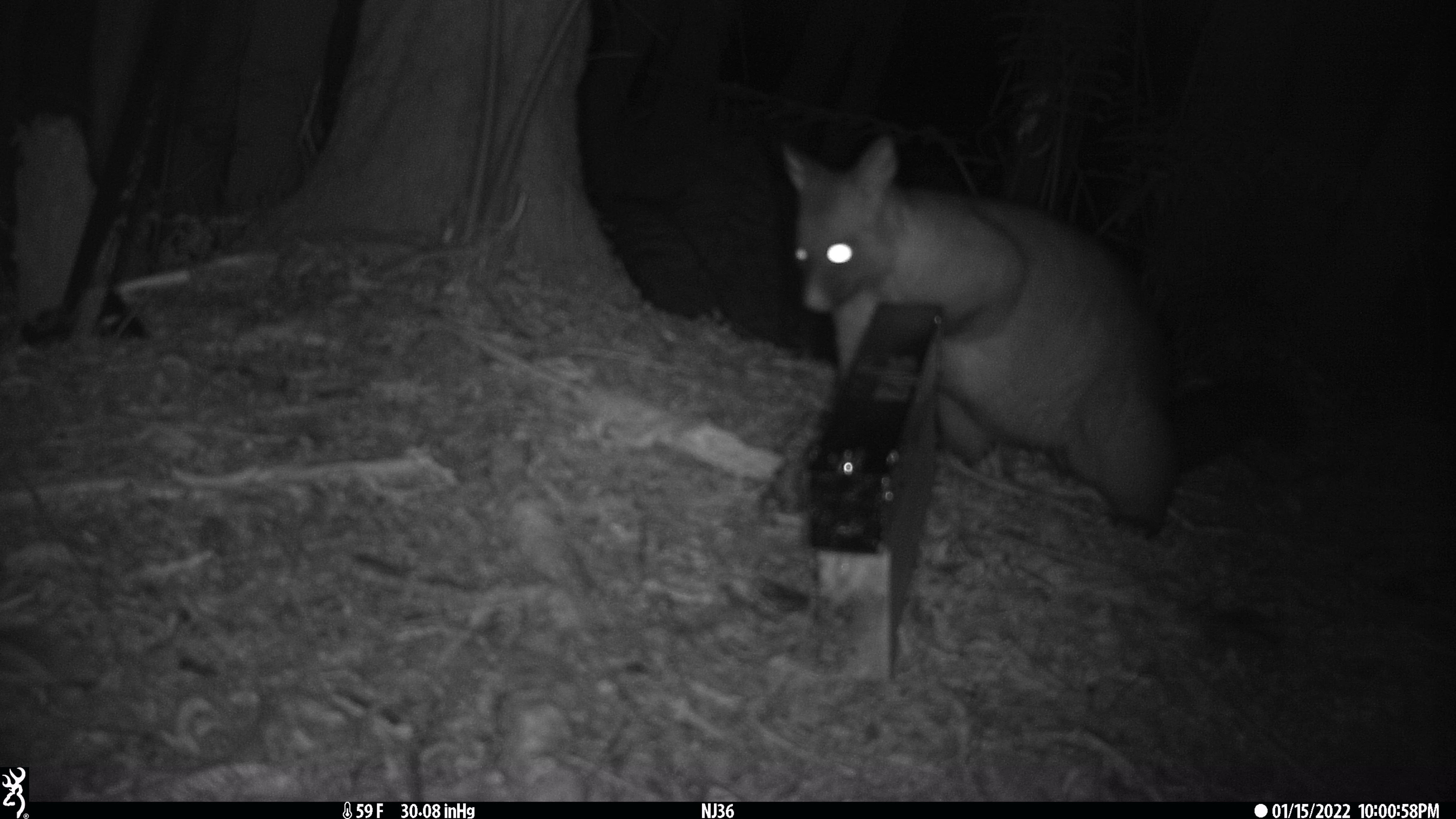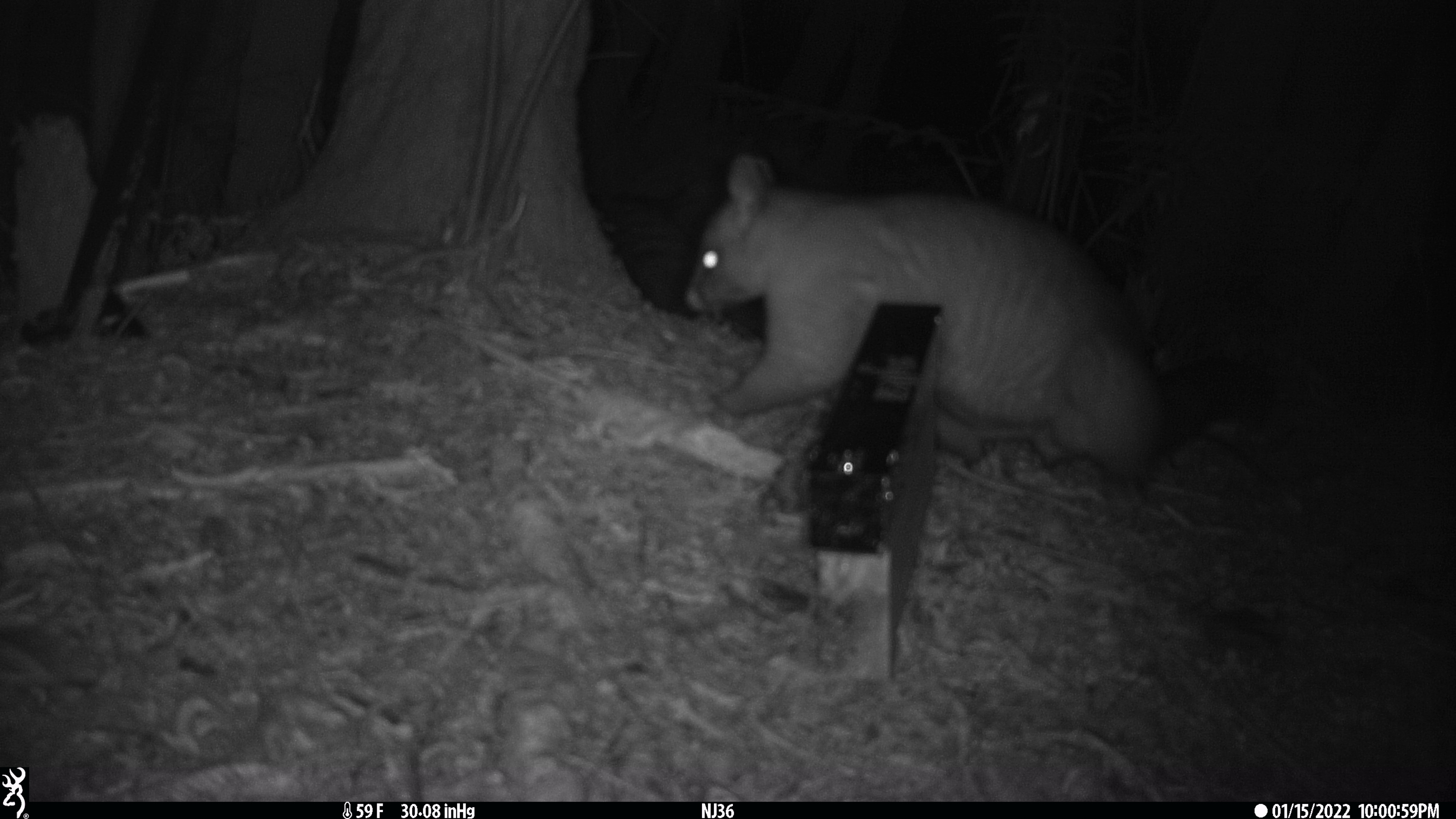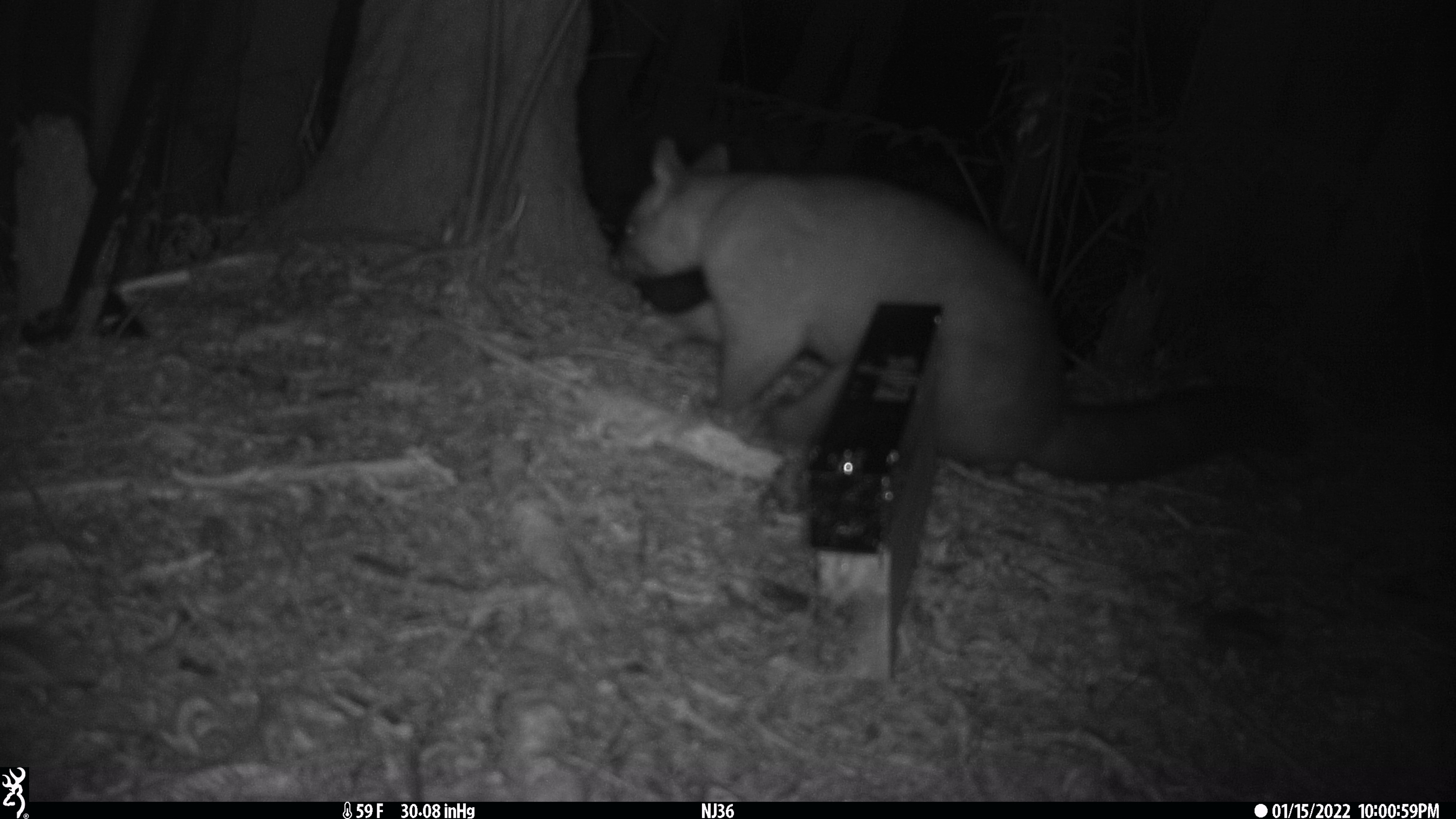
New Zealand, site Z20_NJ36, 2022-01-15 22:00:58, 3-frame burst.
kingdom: Animalia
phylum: Chordata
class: Mammalia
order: Diprotodontia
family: Phalangeridae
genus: Trichosurus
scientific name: Trichosurus vulpecula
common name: common brushtail possum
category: possum